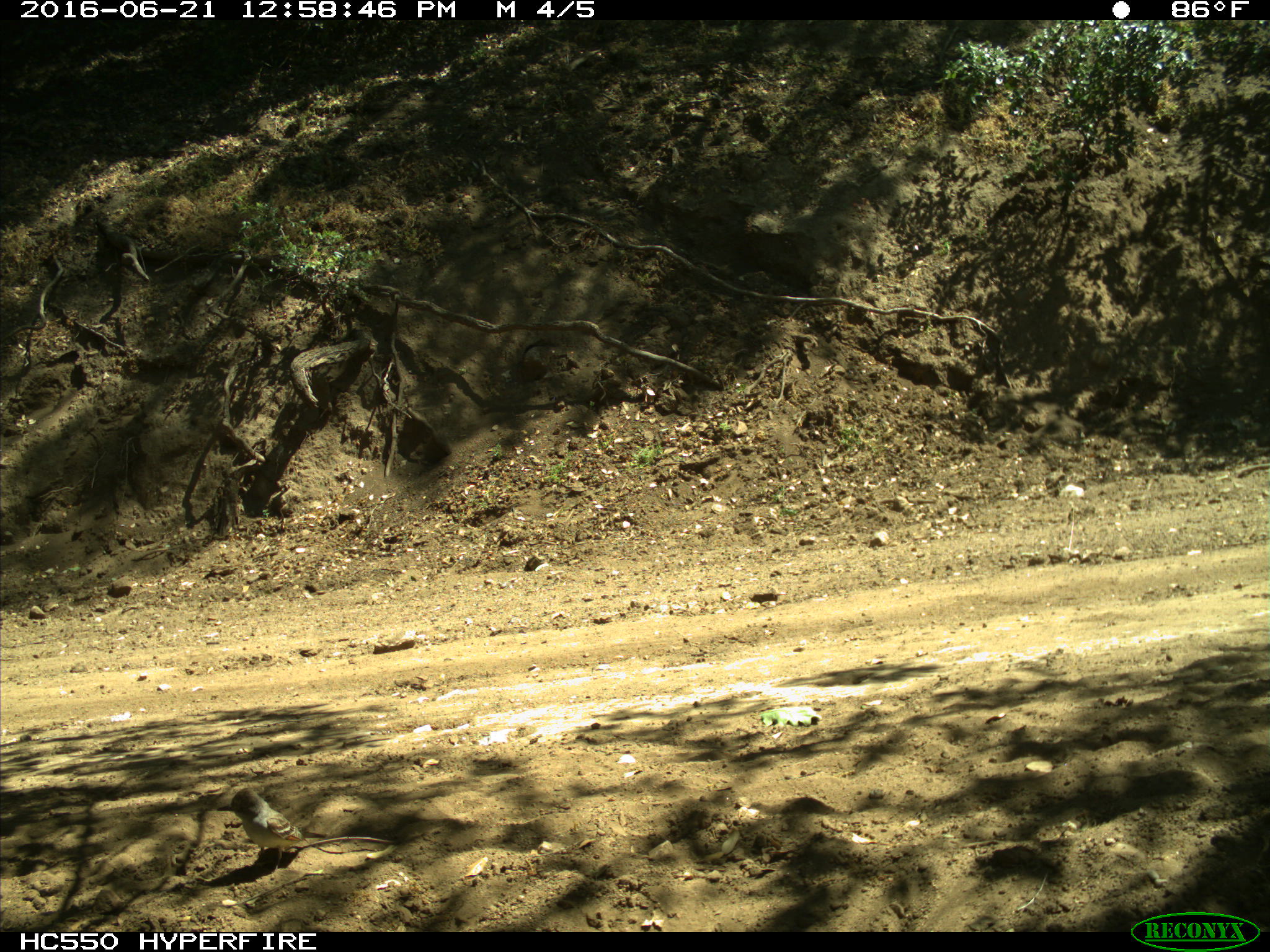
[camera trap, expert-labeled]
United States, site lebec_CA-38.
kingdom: Animalia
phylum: Chordata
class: Aves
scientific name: Aves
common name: birds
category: unidentified bird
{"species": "unidentified bird (birds) (Aves)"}